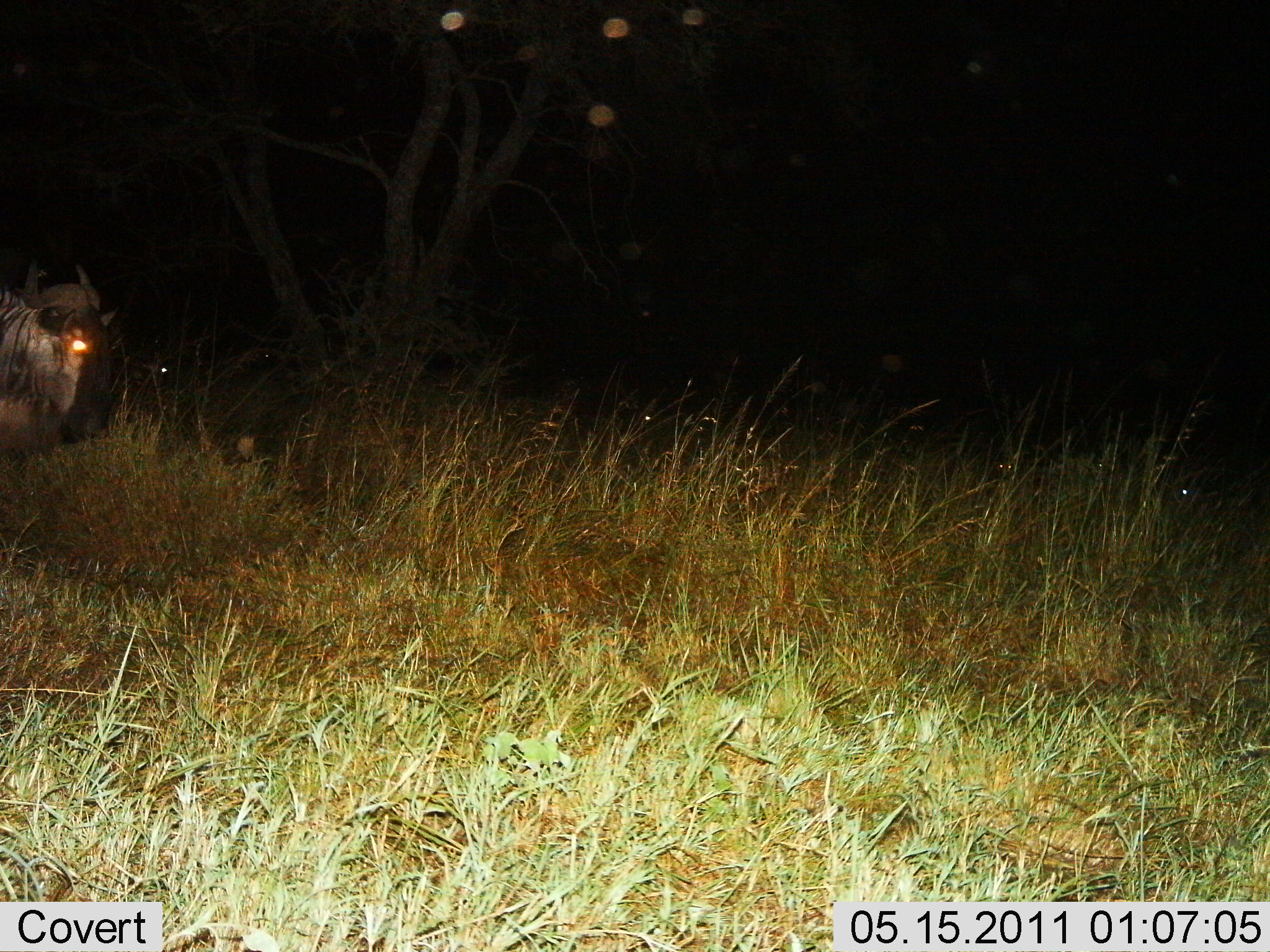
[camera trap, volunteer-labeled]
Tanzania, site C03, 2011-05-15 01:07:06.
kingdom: Animalia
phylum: Chordata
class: Mammalia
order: Artiodactyla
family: Bovidae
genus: Connochaetes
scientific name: Connochaetes taurinus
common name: blue wildebeest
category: wildebeest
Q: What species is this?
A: Wildebeest (blue wildebeest) (Connochaetes taurinus).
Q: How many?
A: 1.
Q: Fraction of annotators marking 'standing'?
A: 67%.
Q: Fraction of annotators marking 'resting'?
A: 0%.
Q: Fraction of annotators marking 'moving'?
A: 33%.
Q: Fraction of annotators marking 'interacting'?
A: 0%.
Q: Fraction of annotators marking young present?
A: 0%.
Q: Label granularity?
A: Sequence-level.